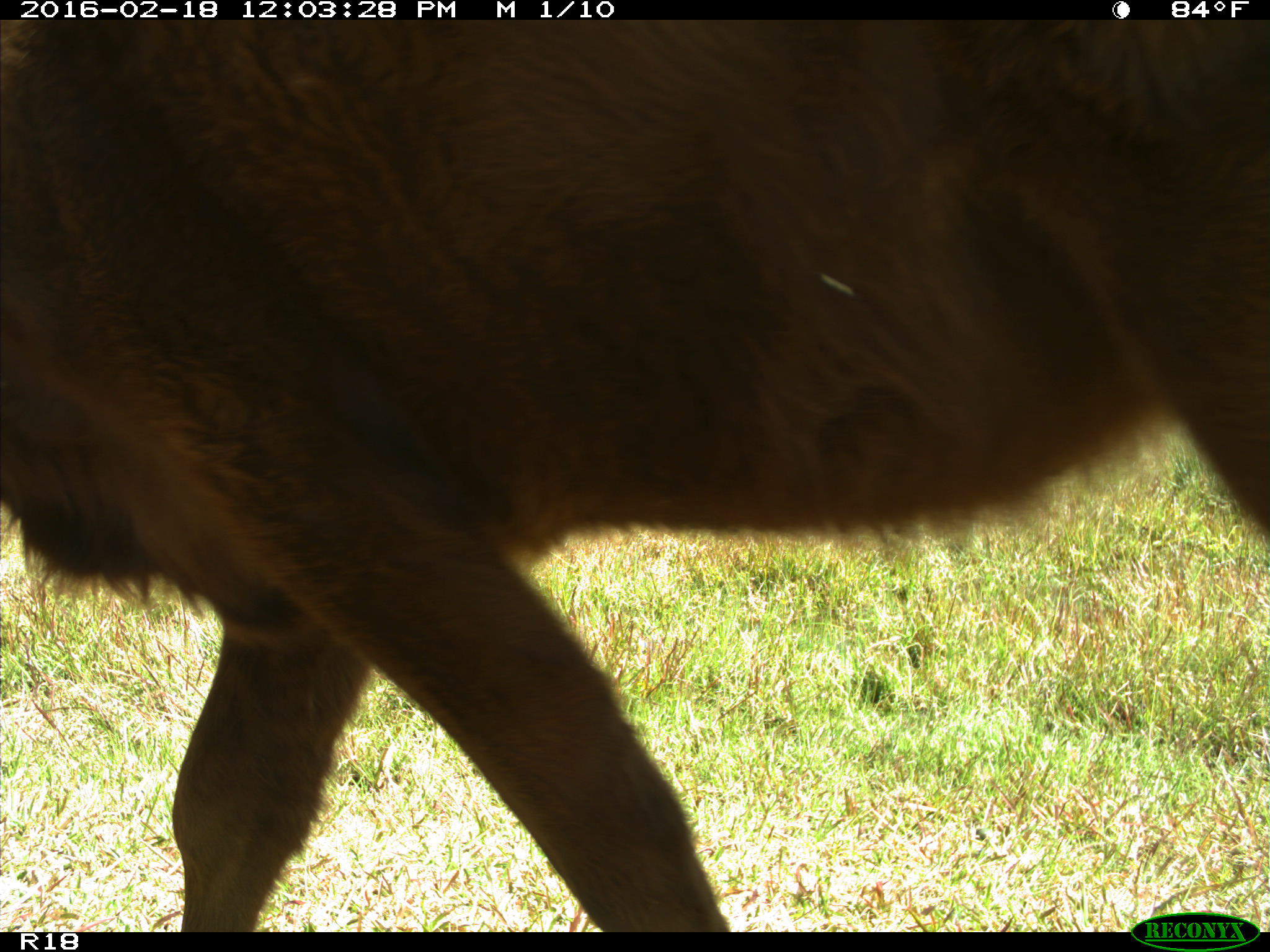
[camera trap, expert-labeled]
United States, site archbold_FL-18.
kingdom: Animalia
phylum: Chordata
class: Mammalia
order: Artiodactyla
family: Bovidae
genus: Bos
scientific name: Bos taurus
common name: domestic cow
Bos taurus (domestic cow).